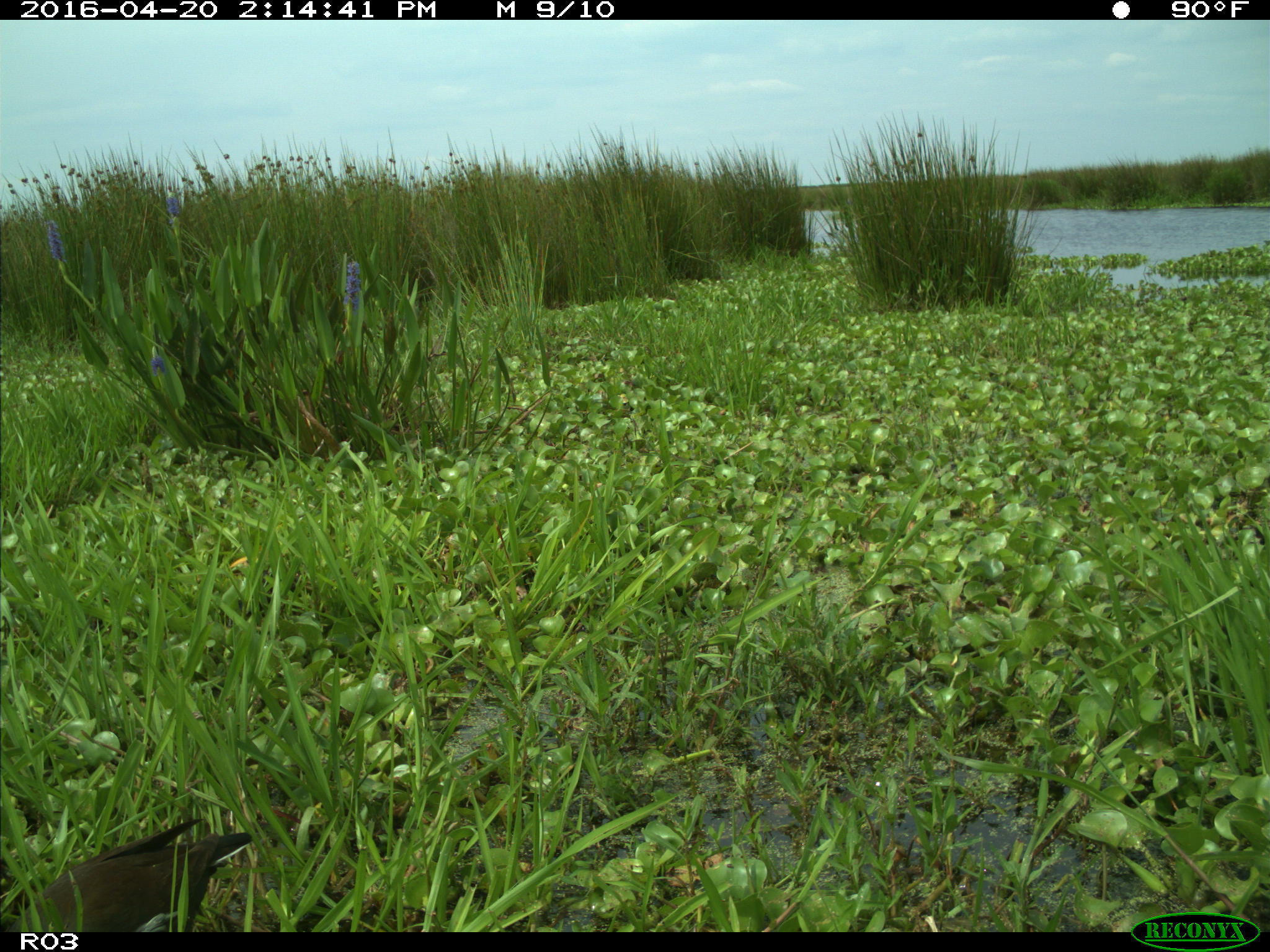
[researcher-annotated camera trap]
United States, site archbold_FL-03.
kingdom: Animalia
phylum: Chordata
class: Aves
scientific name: Aves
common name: birds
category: unidentified bird